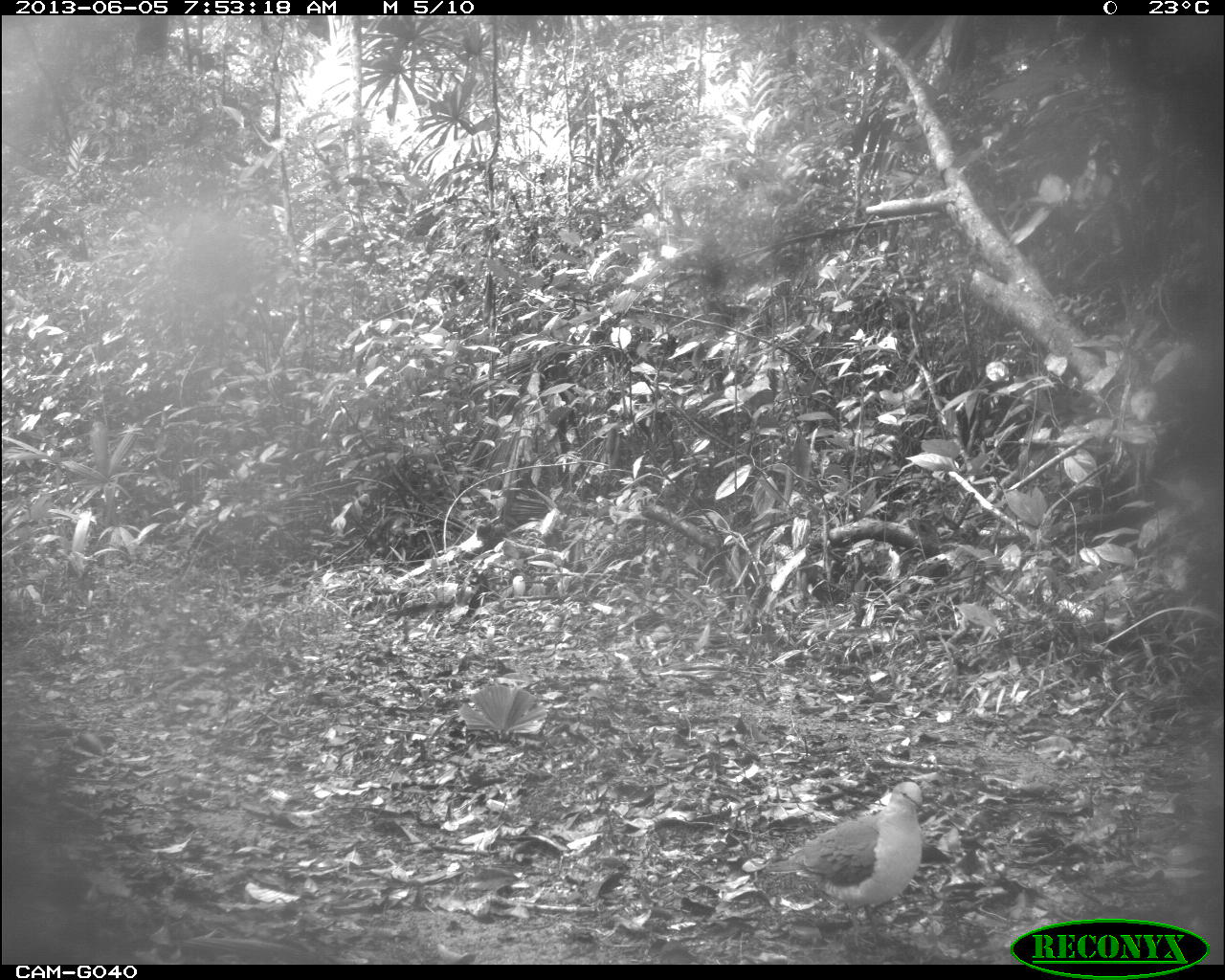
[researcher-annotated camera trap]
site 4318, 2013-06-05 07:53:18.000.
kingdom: Animalia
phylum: Chordata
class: Aves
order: Columbiformes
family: Columbidae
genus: Leptotila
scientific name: Leptotila plumbeiceps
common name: gray-headed dove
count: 1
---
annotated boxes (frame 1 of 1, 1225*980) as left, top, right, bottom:
leptotila plumbeiceps: 764, 781, 925, 947